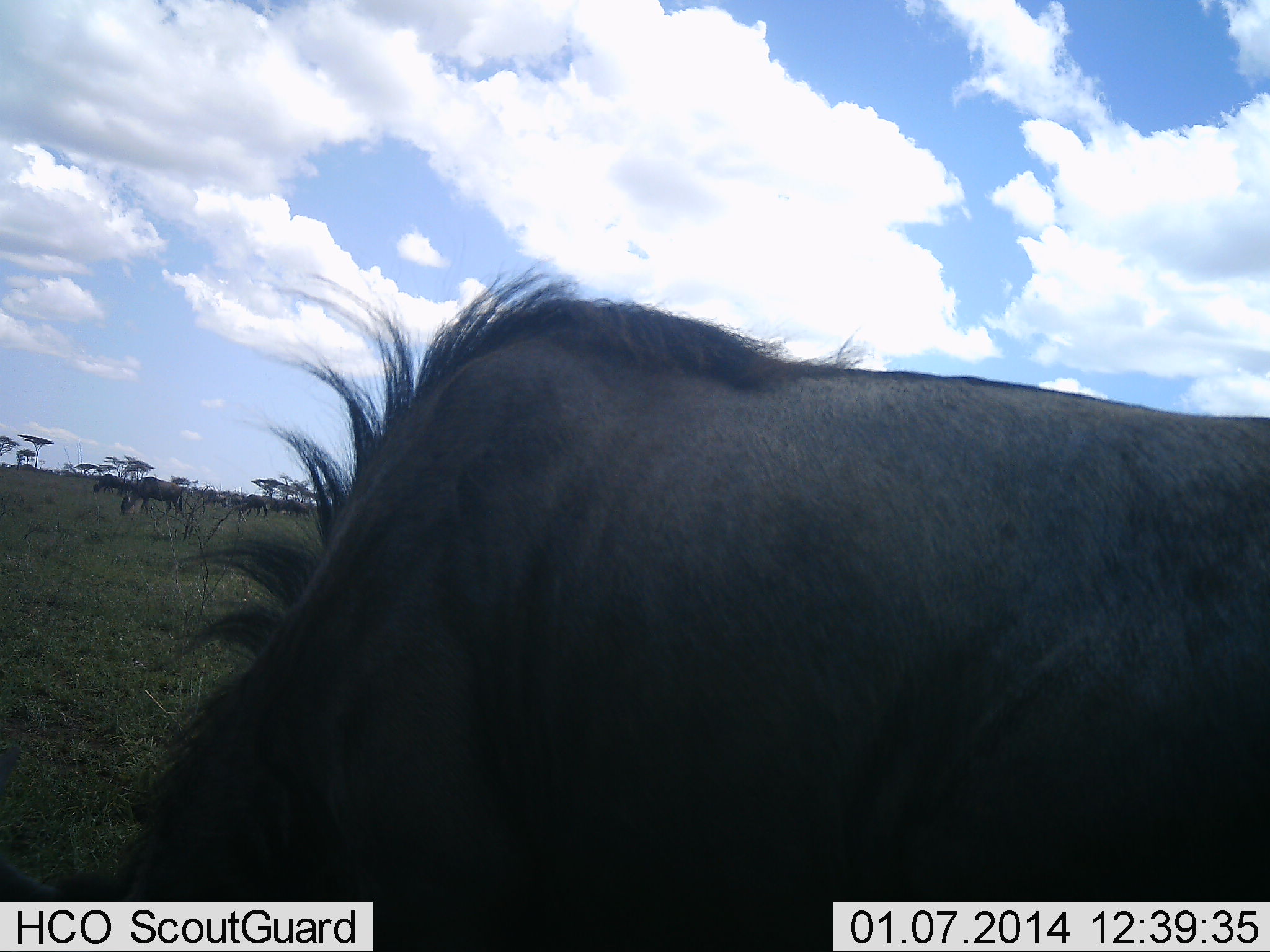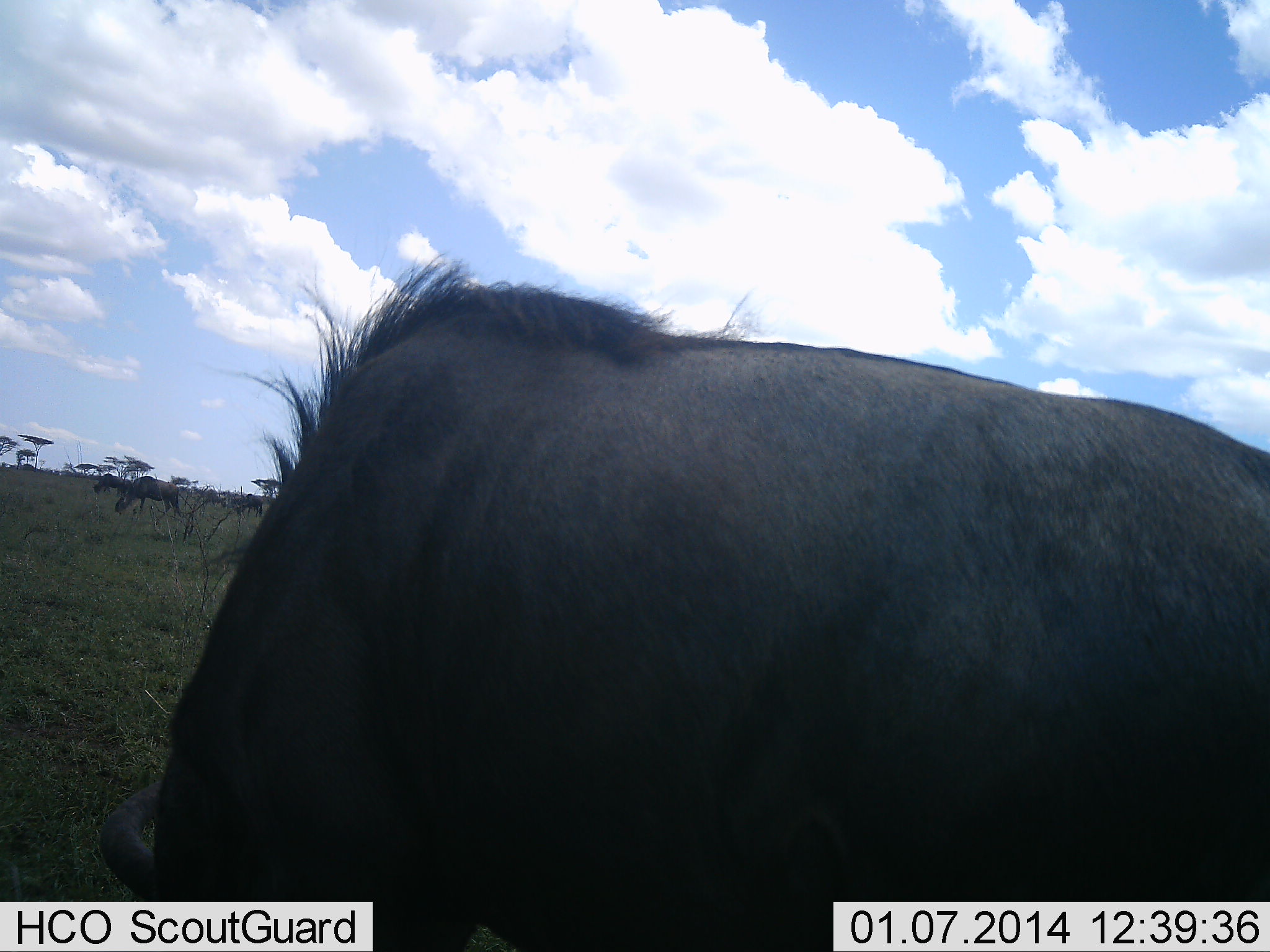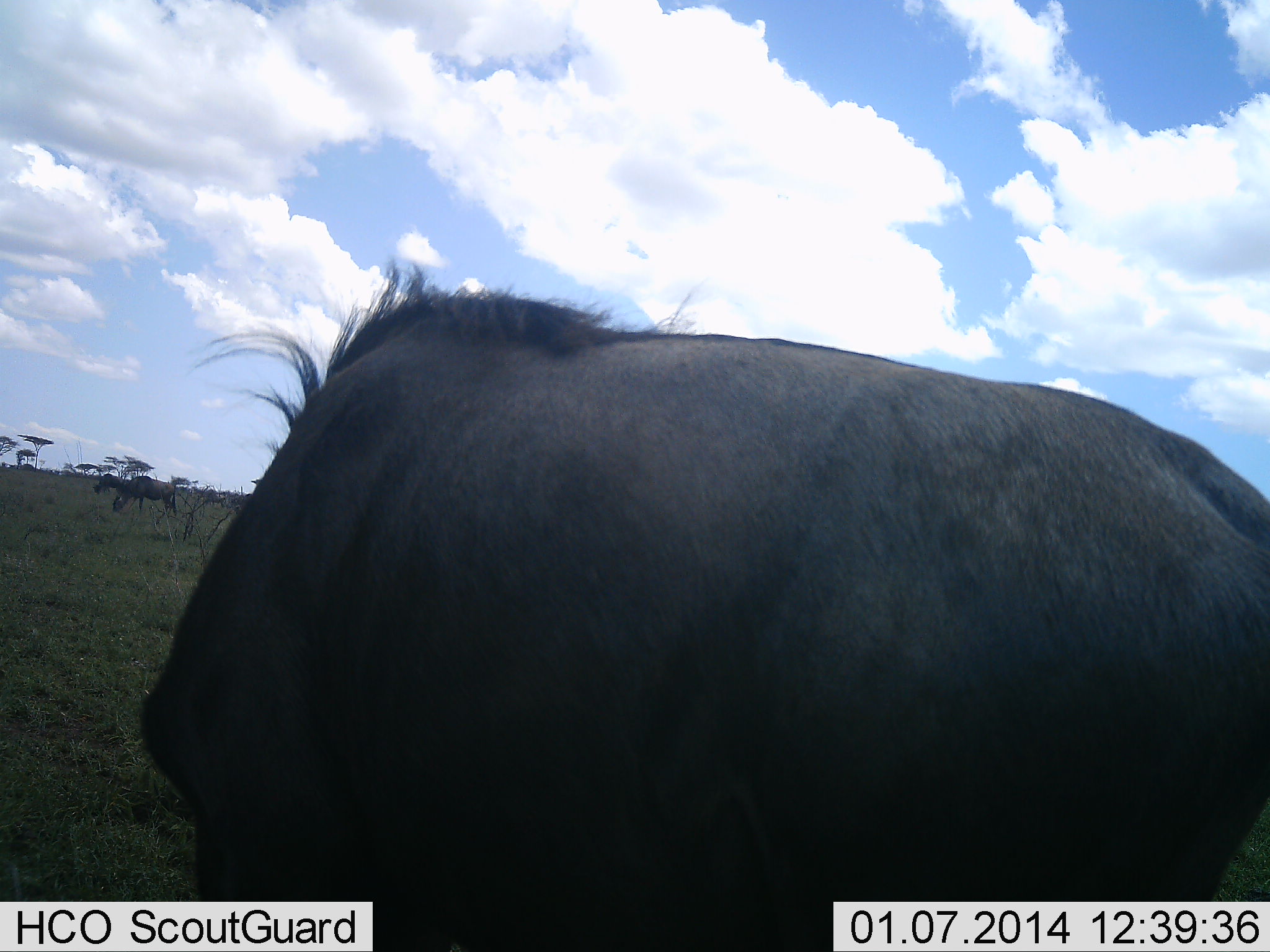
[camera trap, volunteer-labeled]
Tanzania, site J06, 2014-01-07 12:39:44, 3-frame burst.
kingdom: Animalia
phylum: Chordata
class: Mammalia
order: Artiodactyla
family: Bovidae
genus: Connochaetes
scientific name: Connochaetes taurinus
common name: blue wildebeest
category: wildebeest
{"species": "wildebeest (blue wildebeest) (Connochaetes taurinus)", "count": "5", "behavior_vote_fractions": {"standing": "27%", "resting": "9%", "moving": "18%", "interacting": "9%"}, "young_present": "0%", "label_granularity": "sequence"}